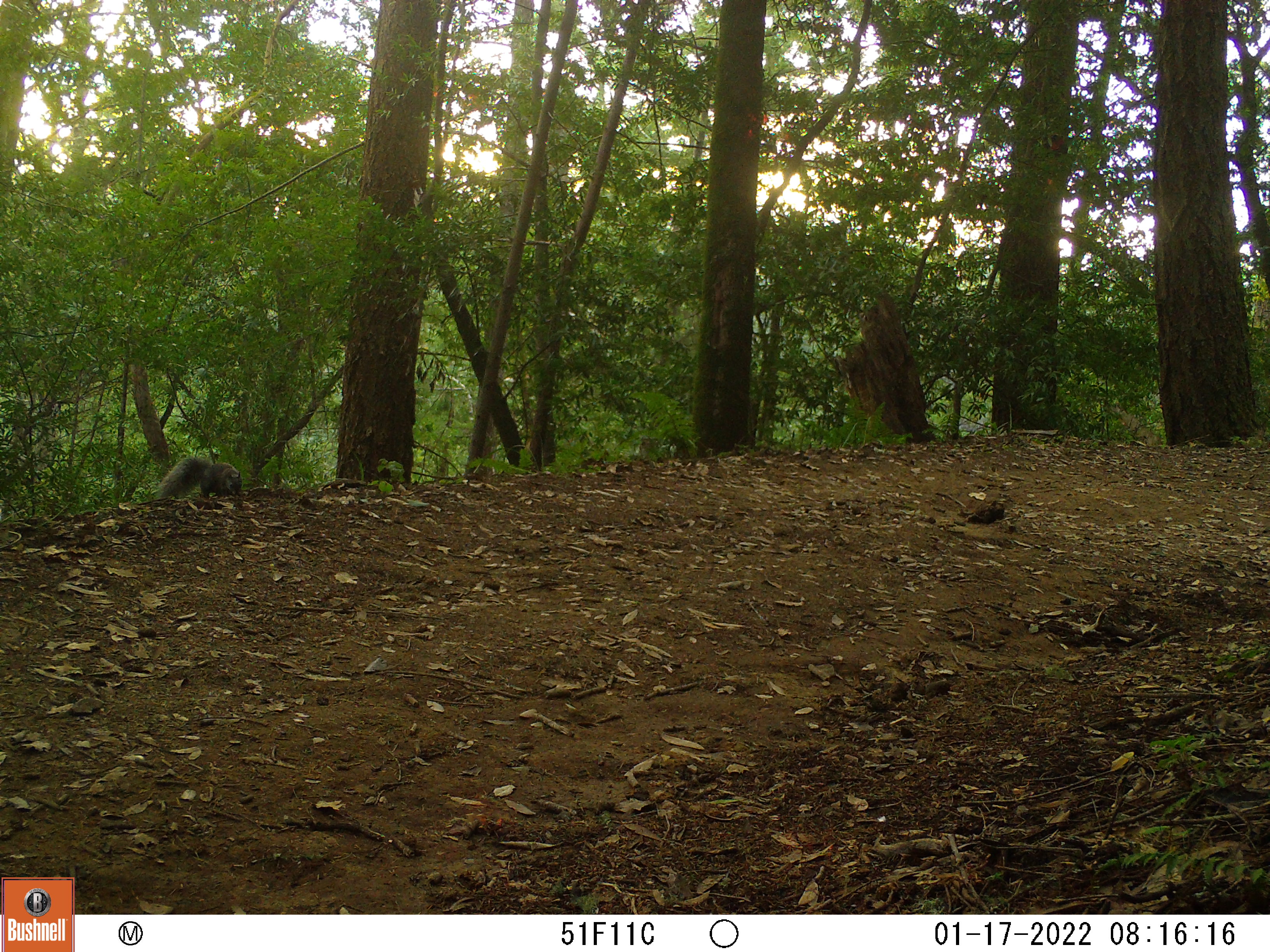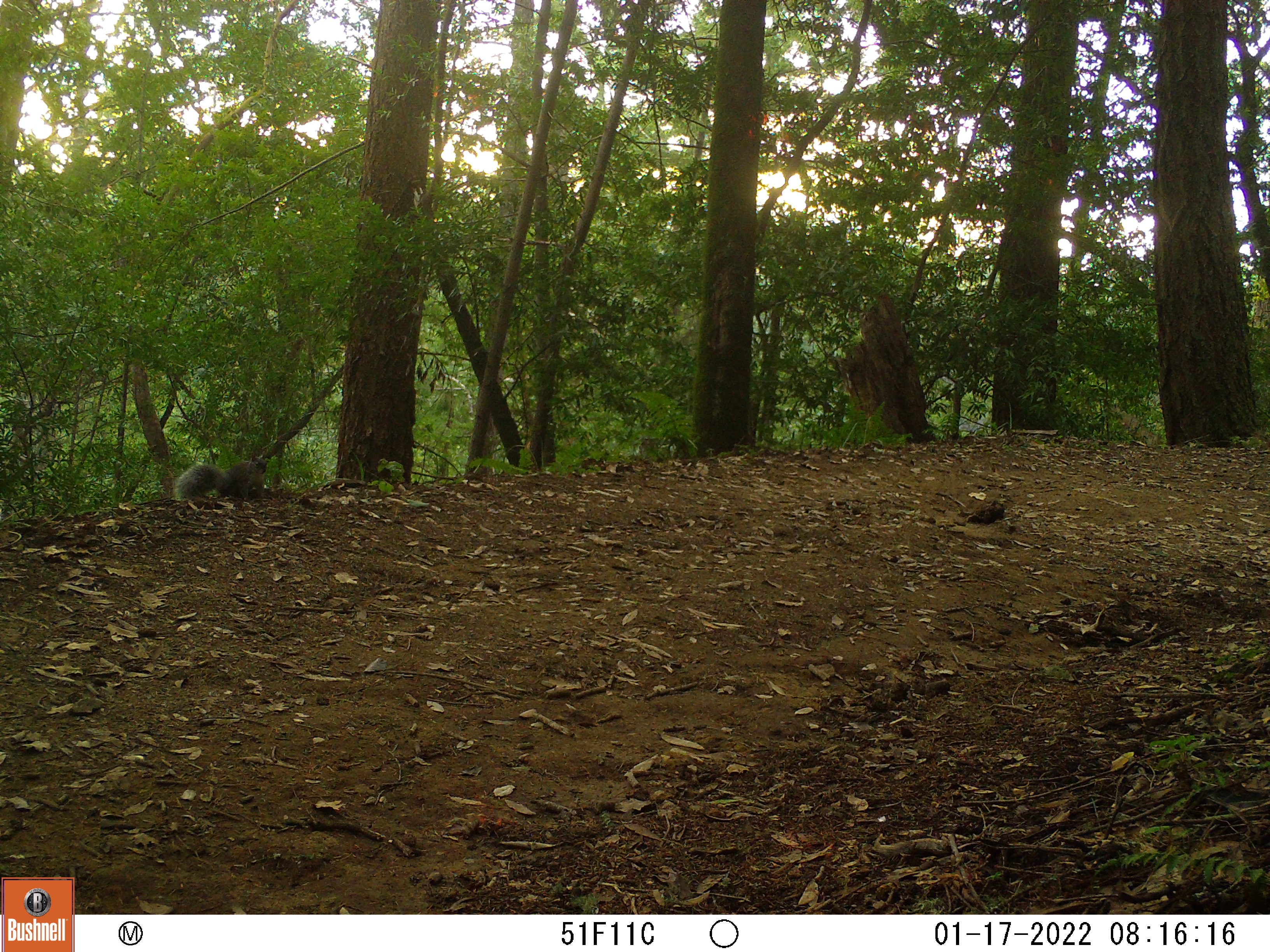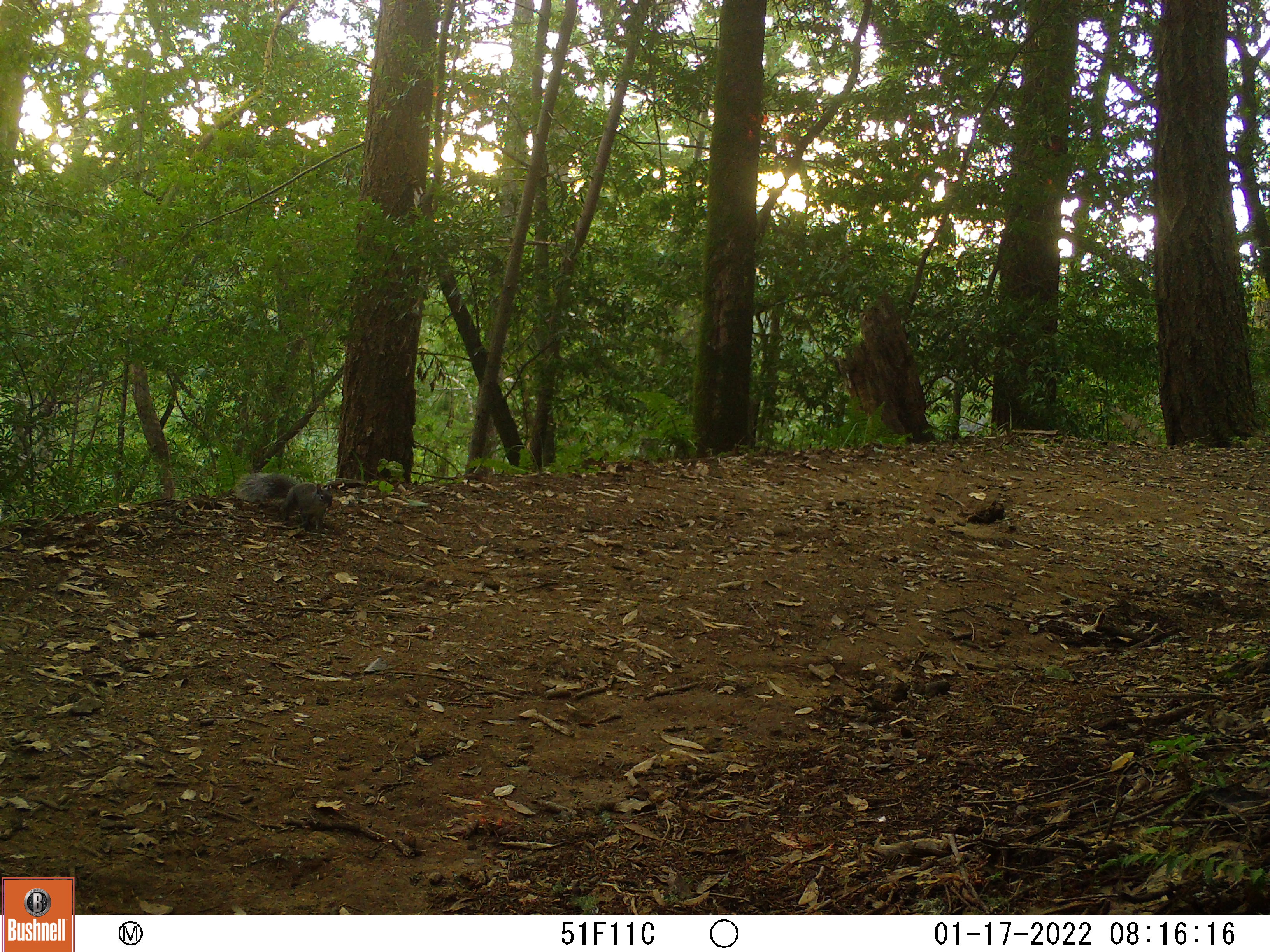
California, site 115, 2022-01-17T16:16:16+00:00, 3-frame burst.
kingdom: Animalia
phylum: Chordata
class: Mammalia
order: Rodentia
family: Sciuridae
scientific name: Sciuridae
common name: squirrel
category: unknown squirrel